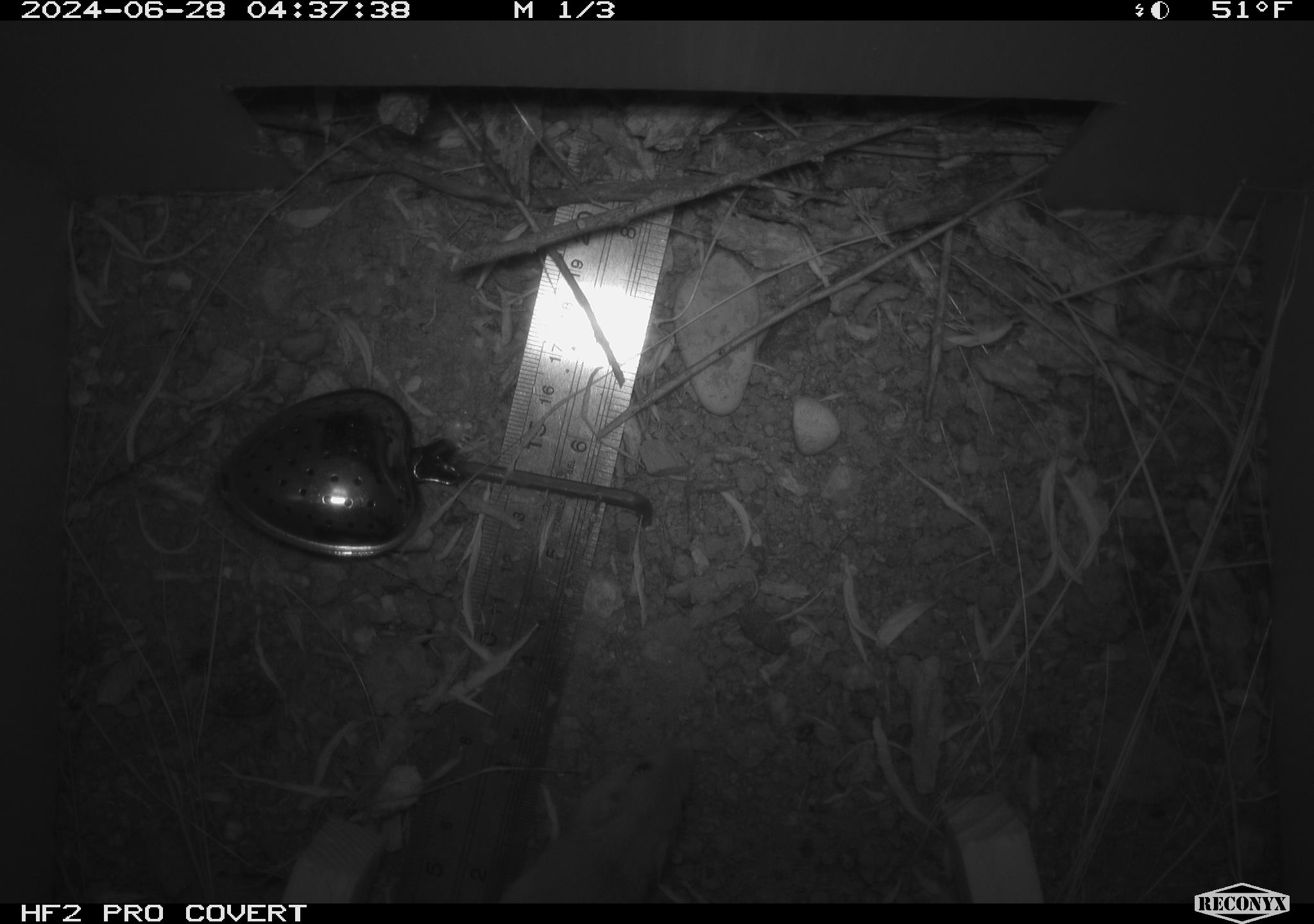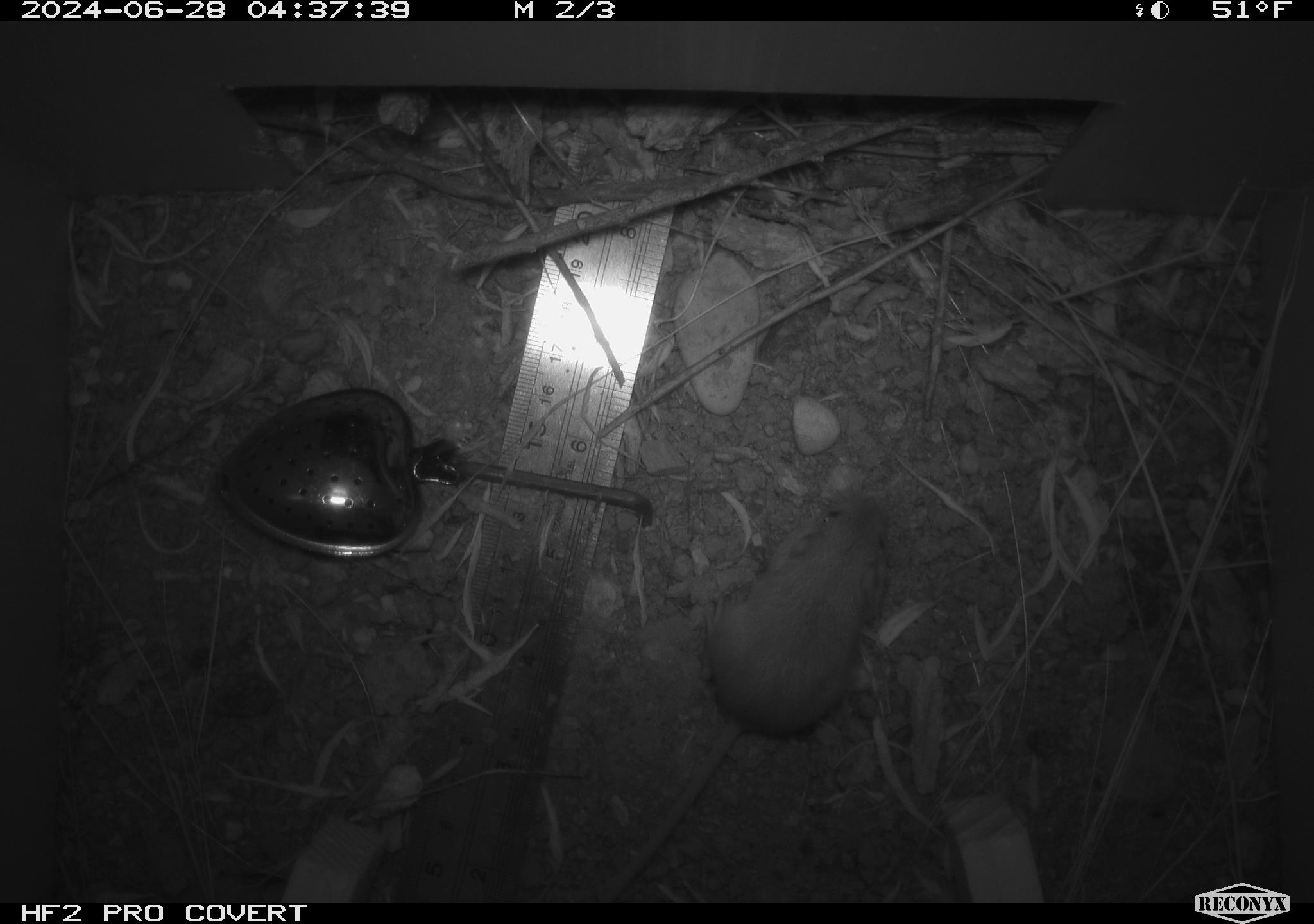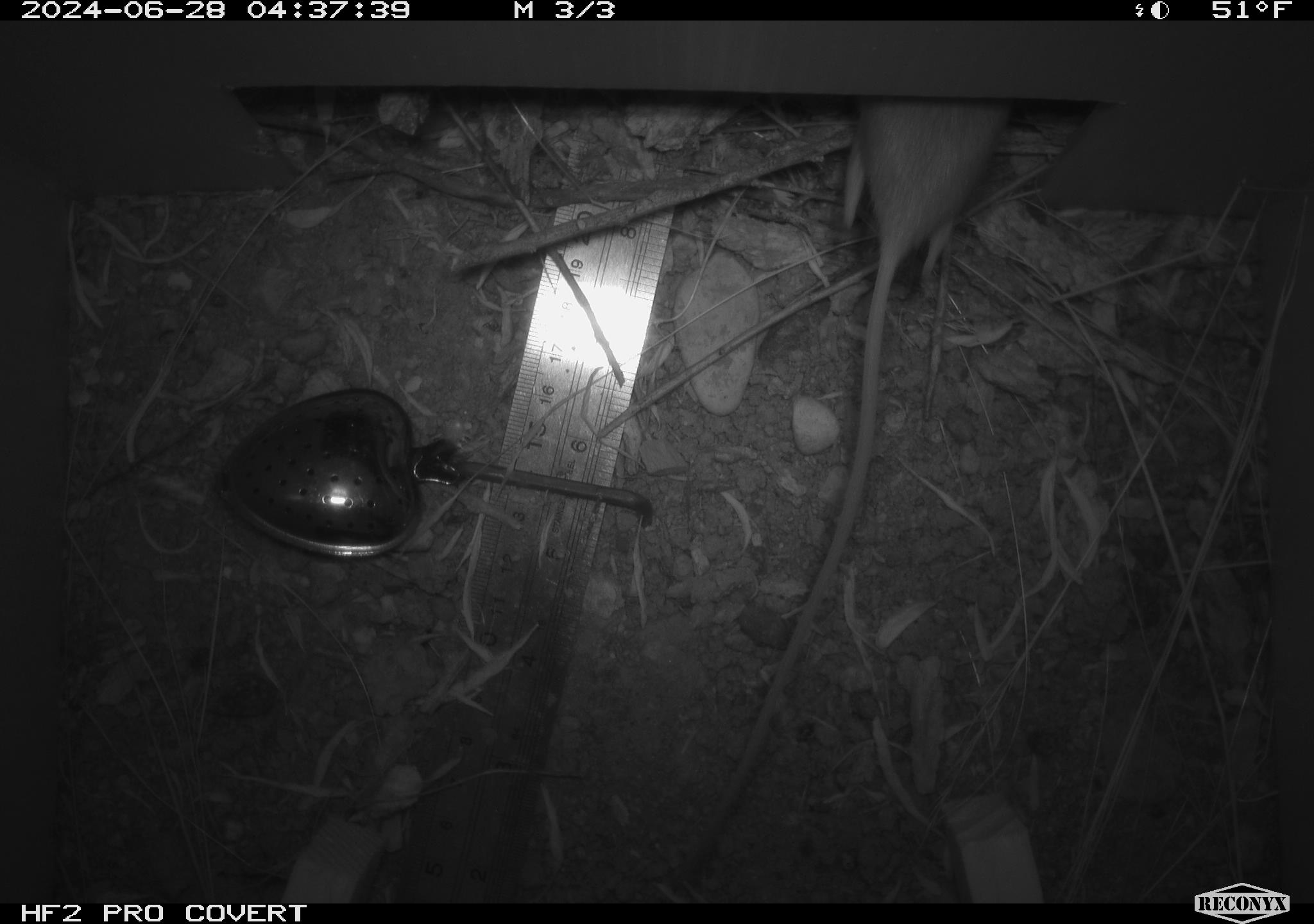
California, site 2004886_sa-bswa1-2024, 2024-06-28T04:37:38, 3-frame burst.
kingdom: Animalia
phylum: Chordata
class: Mammalia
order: Rodentia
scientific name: Rodentia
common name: mouse species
Mouse species (Rodentia).